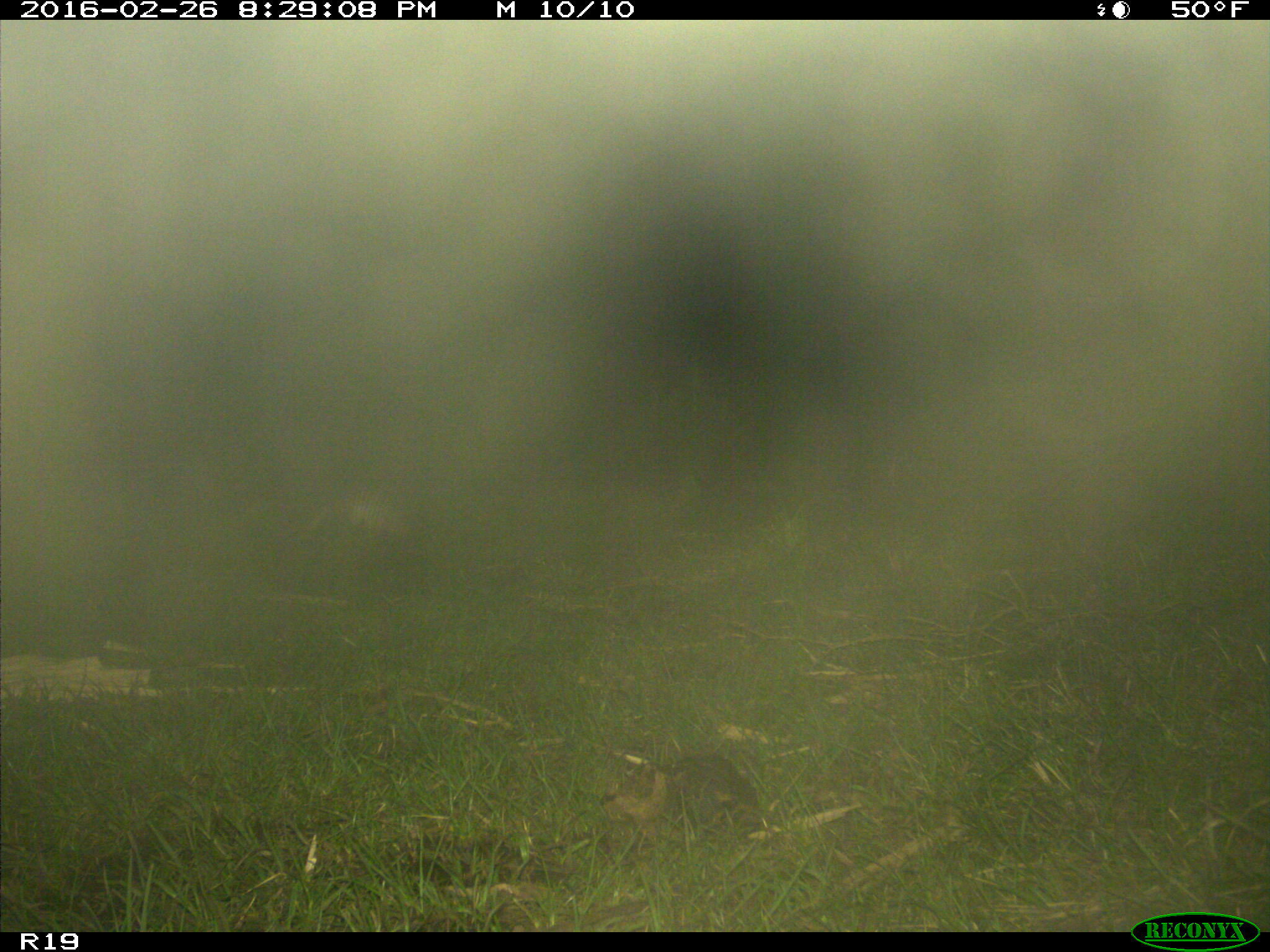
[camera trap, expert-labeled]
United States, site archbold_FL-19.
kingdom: Animalia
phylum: Chordata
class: Mammalia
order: Cingulata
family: Dasypodidae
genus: Dasypus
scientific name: Dasypus novemcinctus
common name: nine-banded armadillo